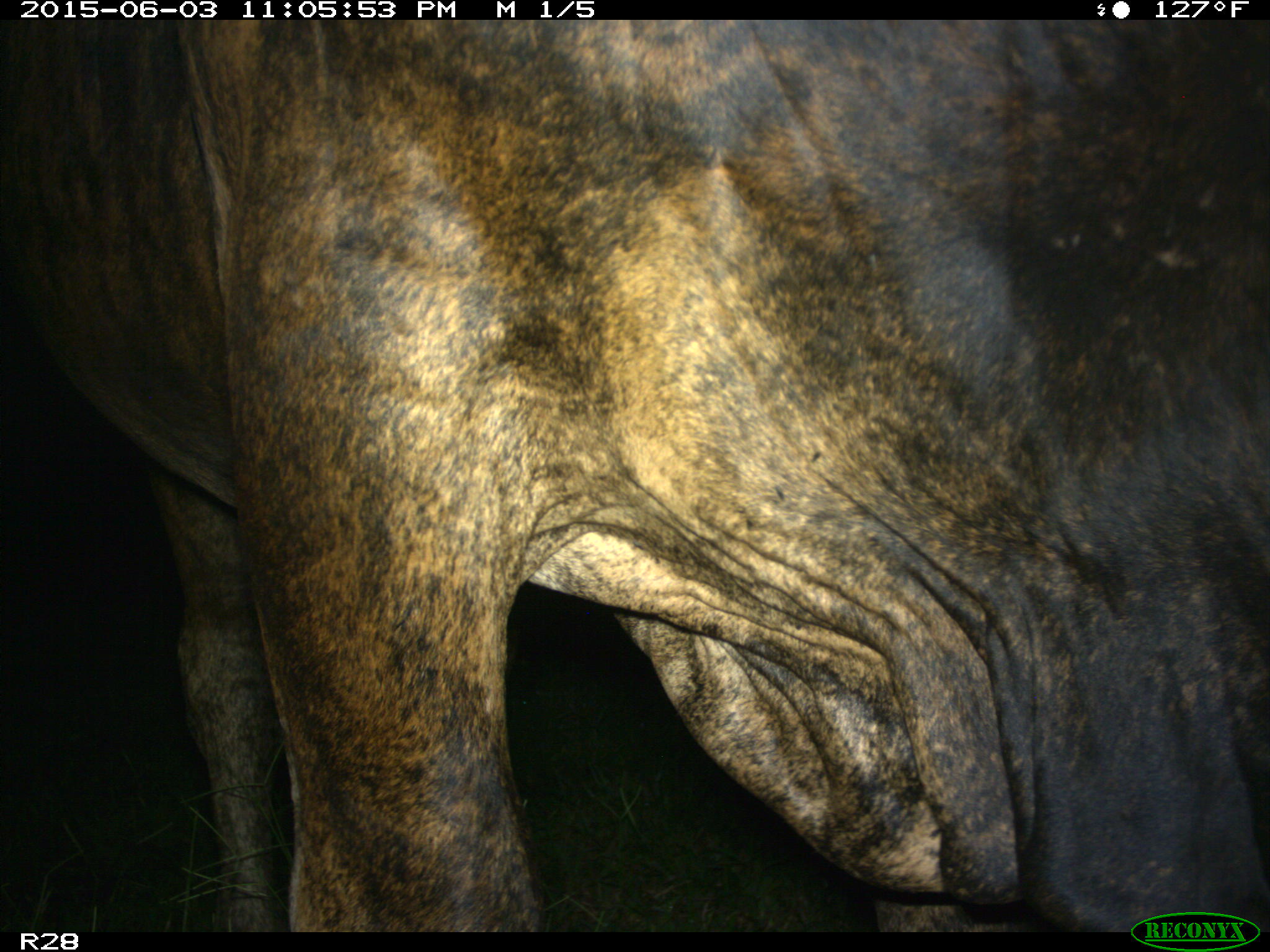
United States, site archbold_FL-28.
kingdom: Animalia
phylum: Chordata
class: Mammalia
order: Artiodactyla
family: Bovidae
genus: Bos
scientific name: Bos taurus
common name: domestic cow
Bos taurus (domestic cow).